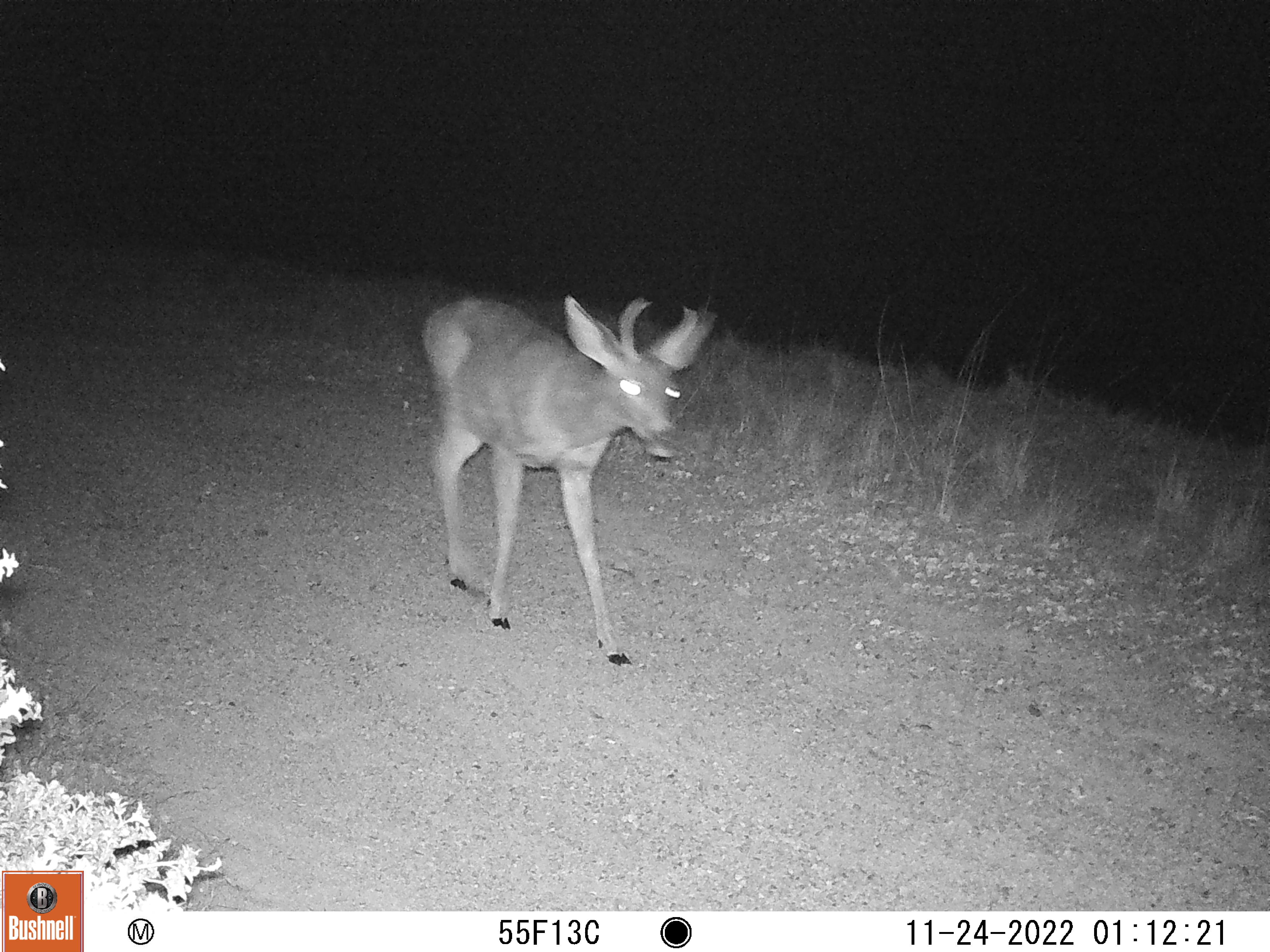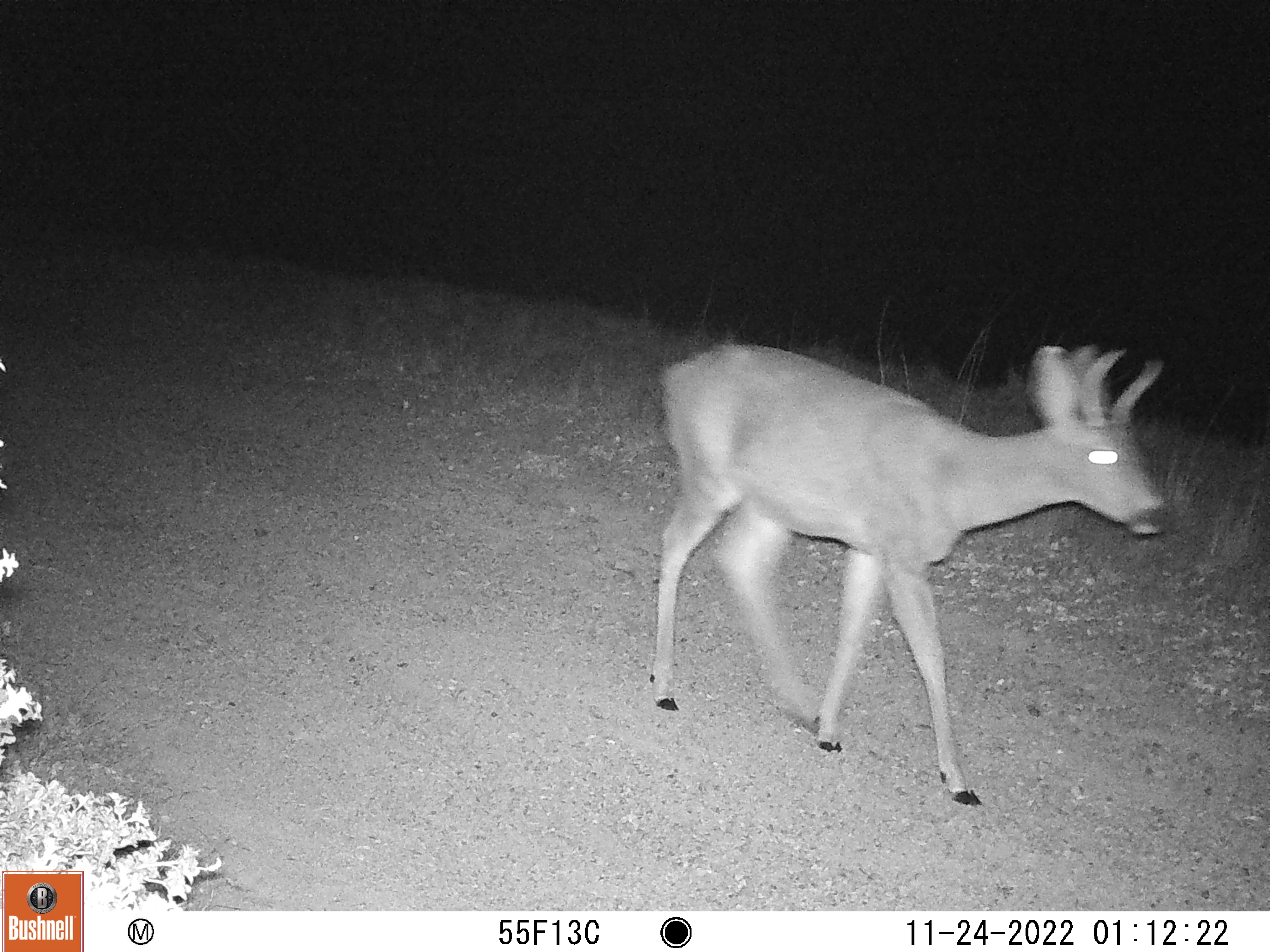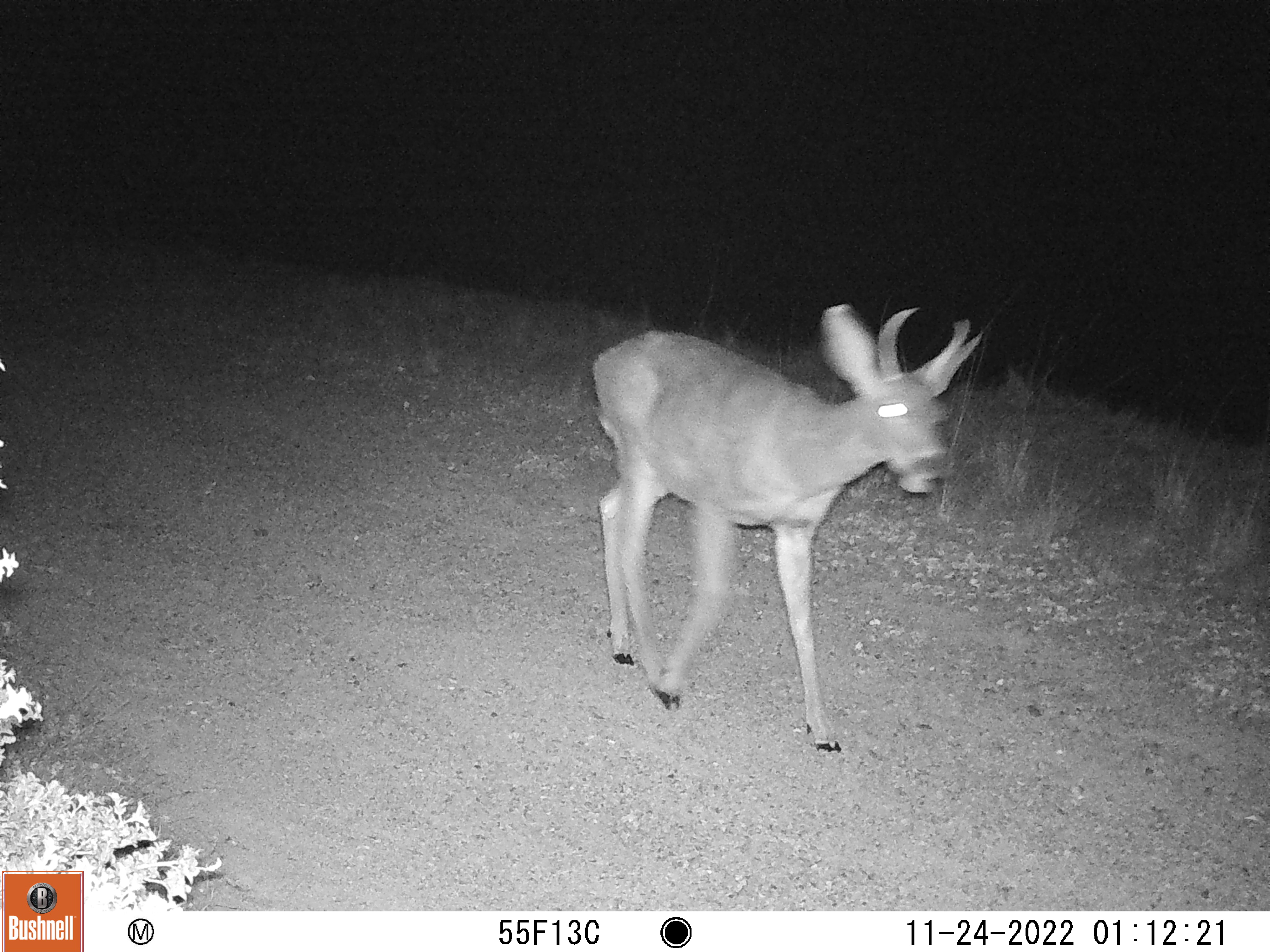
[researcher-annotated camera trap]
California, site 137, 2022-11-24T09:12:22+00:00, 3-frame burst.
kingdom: Animalia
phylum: Chordata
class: Mammalia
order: Artiodactyla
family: Cervidae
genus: Odocoileus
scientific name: Odocoileus hemionus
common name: mule deer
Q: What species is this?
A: Mule deer (Odocoileus hemionus).